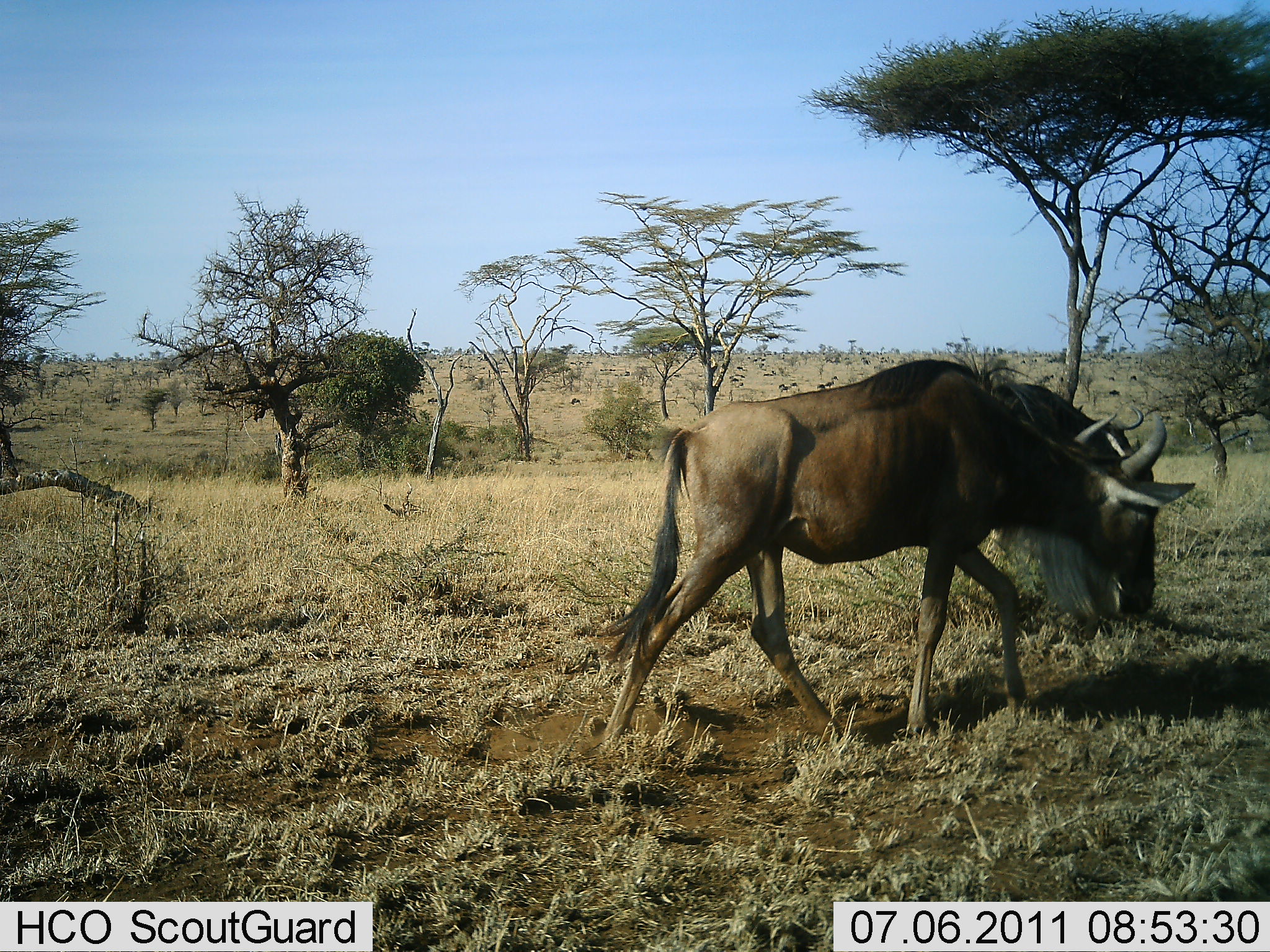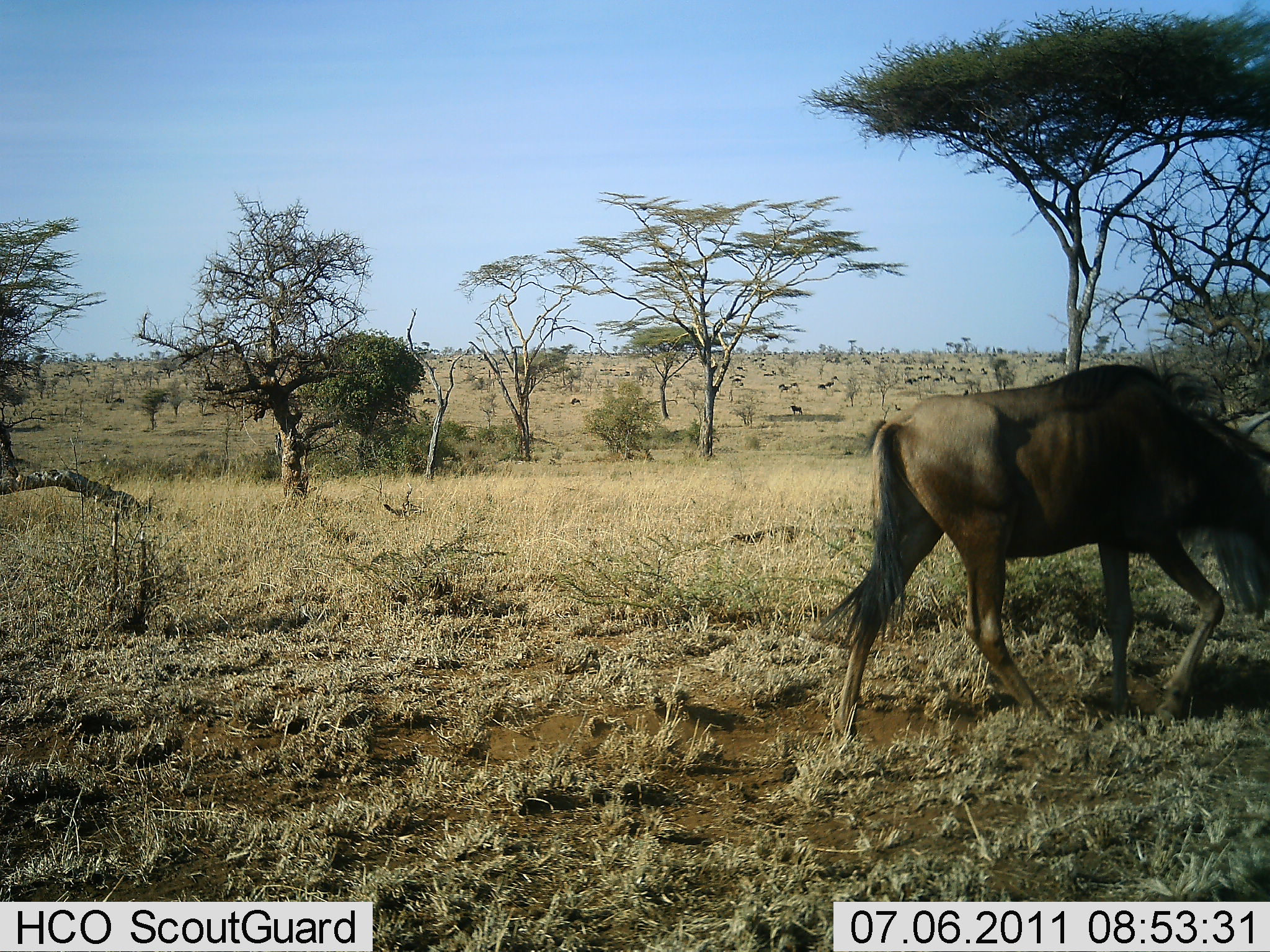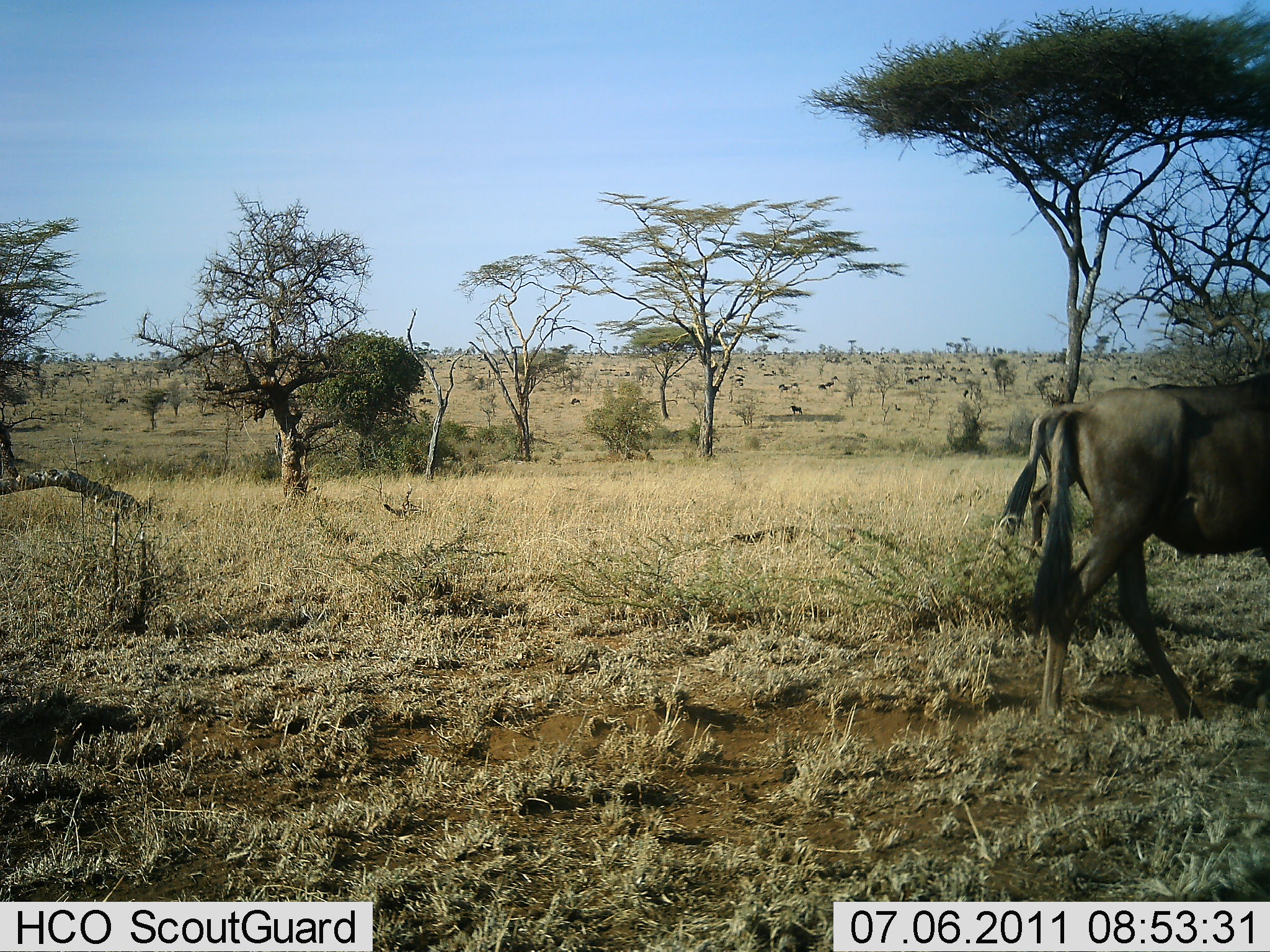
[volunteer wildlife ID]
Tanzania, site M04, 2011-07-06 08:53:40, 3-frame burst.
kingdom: Animalia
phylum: Chordata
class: Mammalia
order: Artiodactyla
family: Bovidae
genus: Connochaetes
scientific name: Connochaetes taurinus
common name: blue wildebeest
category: wildebeest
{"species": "wildebeest (blue wildebeest) (Connochaetes taurinus)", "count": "2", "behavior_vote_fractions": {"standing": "0%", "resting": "0%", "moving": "90%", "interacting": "0%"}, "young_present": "0%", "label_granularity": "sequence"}